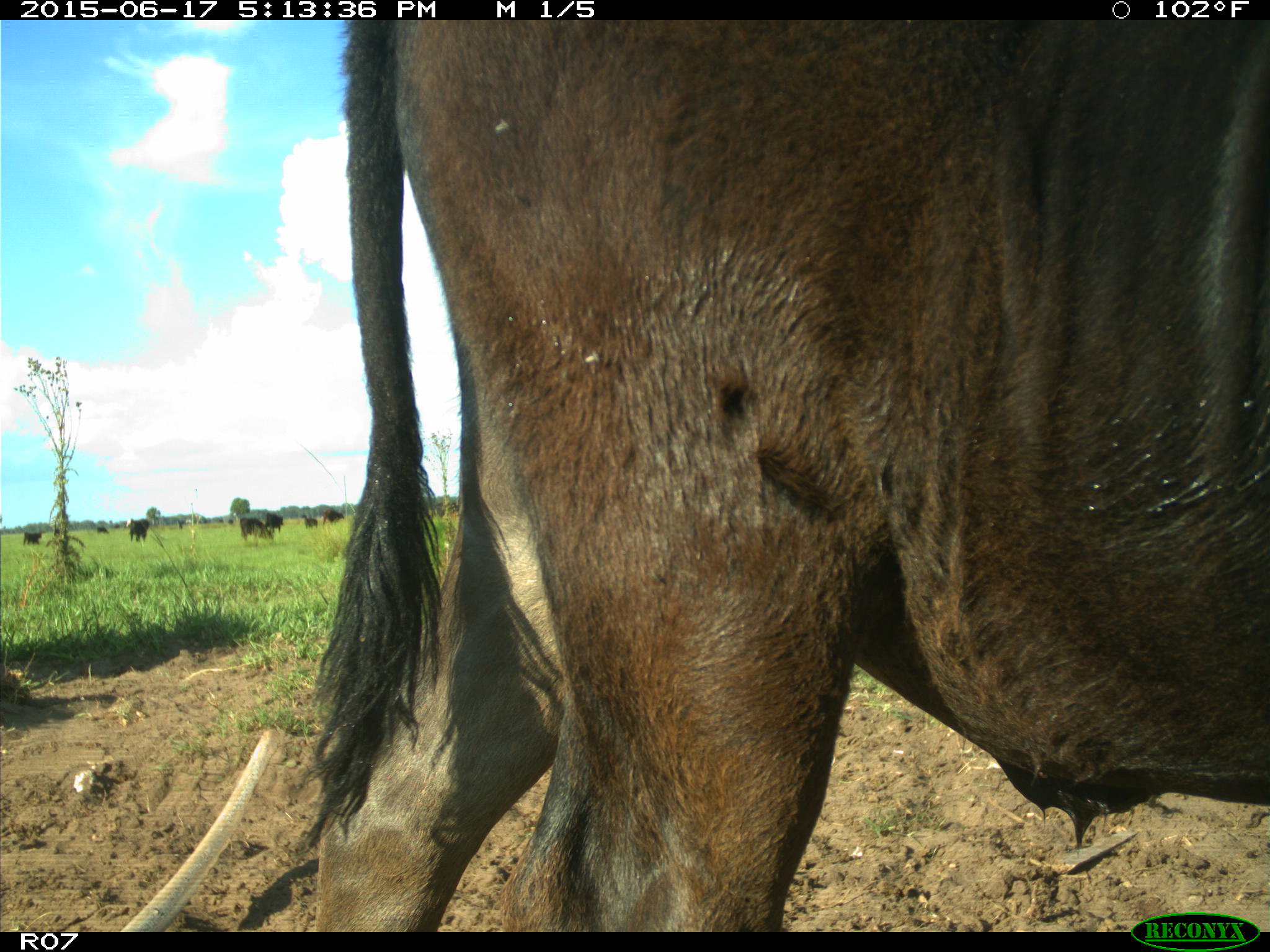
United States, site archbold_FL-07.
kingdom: Animalia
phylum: Chordata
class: Mammalia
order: Artiodactyla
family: Bovidae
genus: Bos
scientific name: Bos taurus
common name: domestic cow